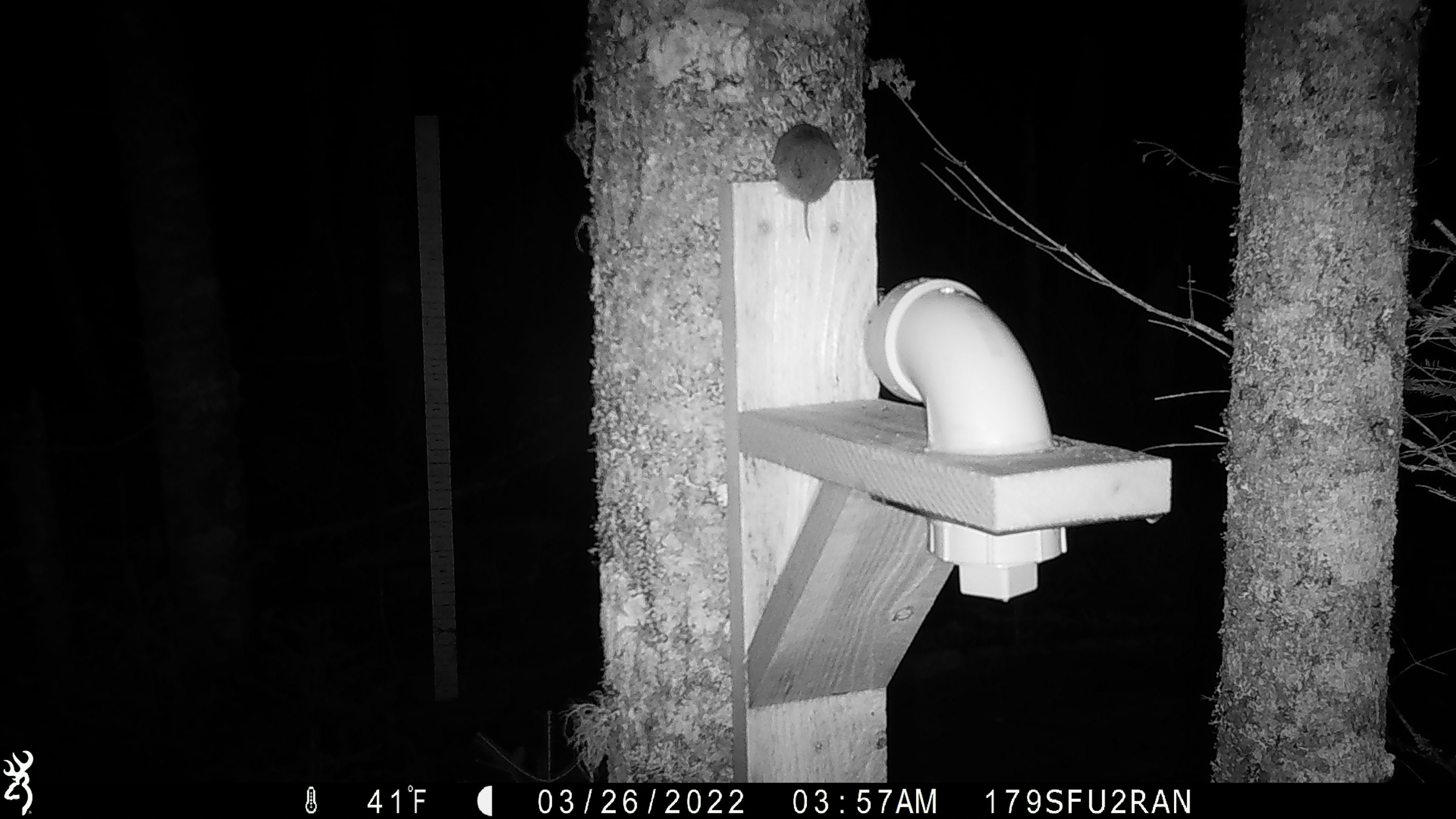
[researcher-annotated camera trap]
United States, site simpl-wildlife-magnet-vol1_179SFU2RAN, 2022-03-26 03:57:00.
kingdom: Animalia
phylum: Chordata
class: Mammalia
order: Rodentia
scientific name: Rodentia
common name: mouse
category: mouse sp.